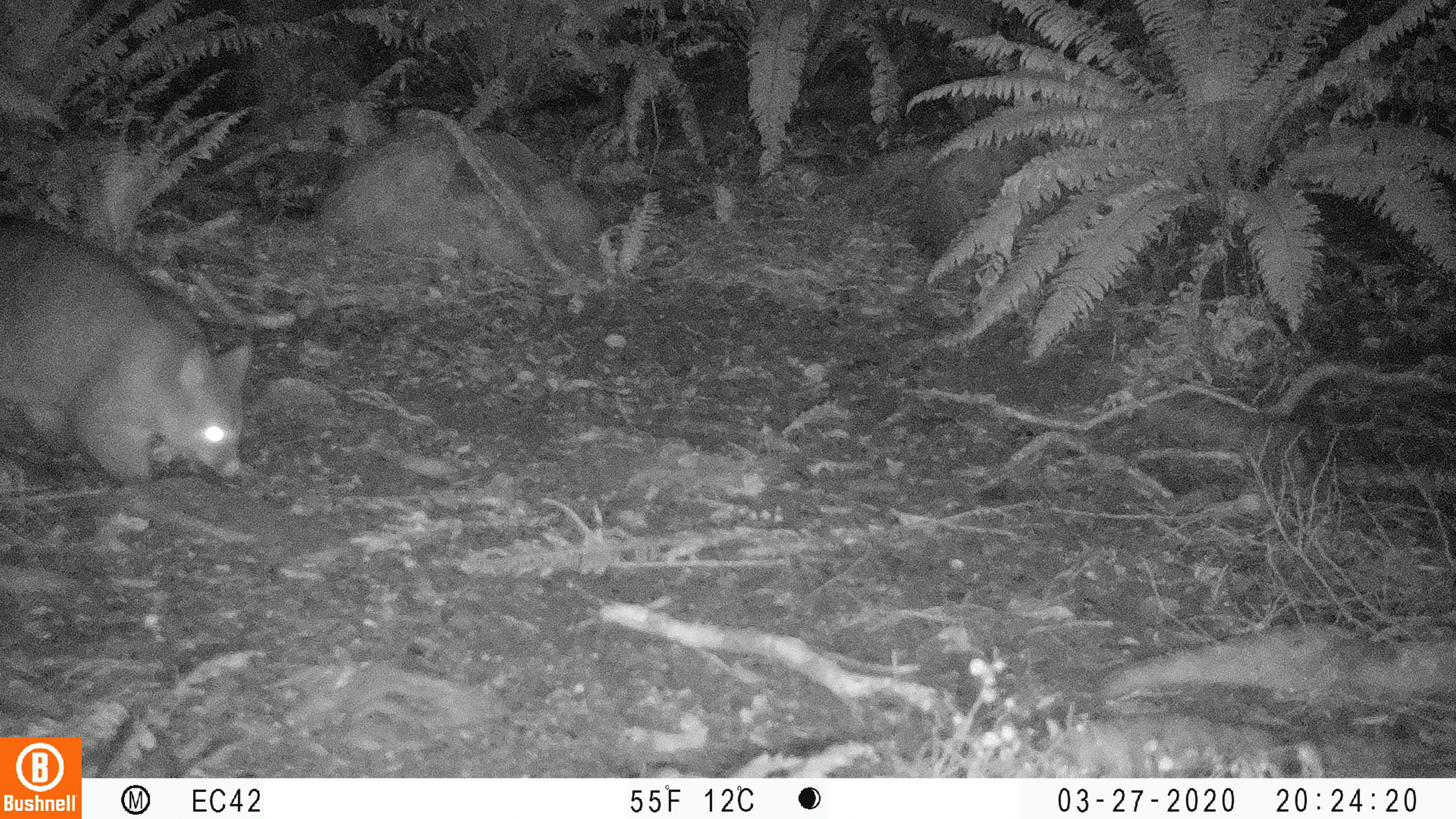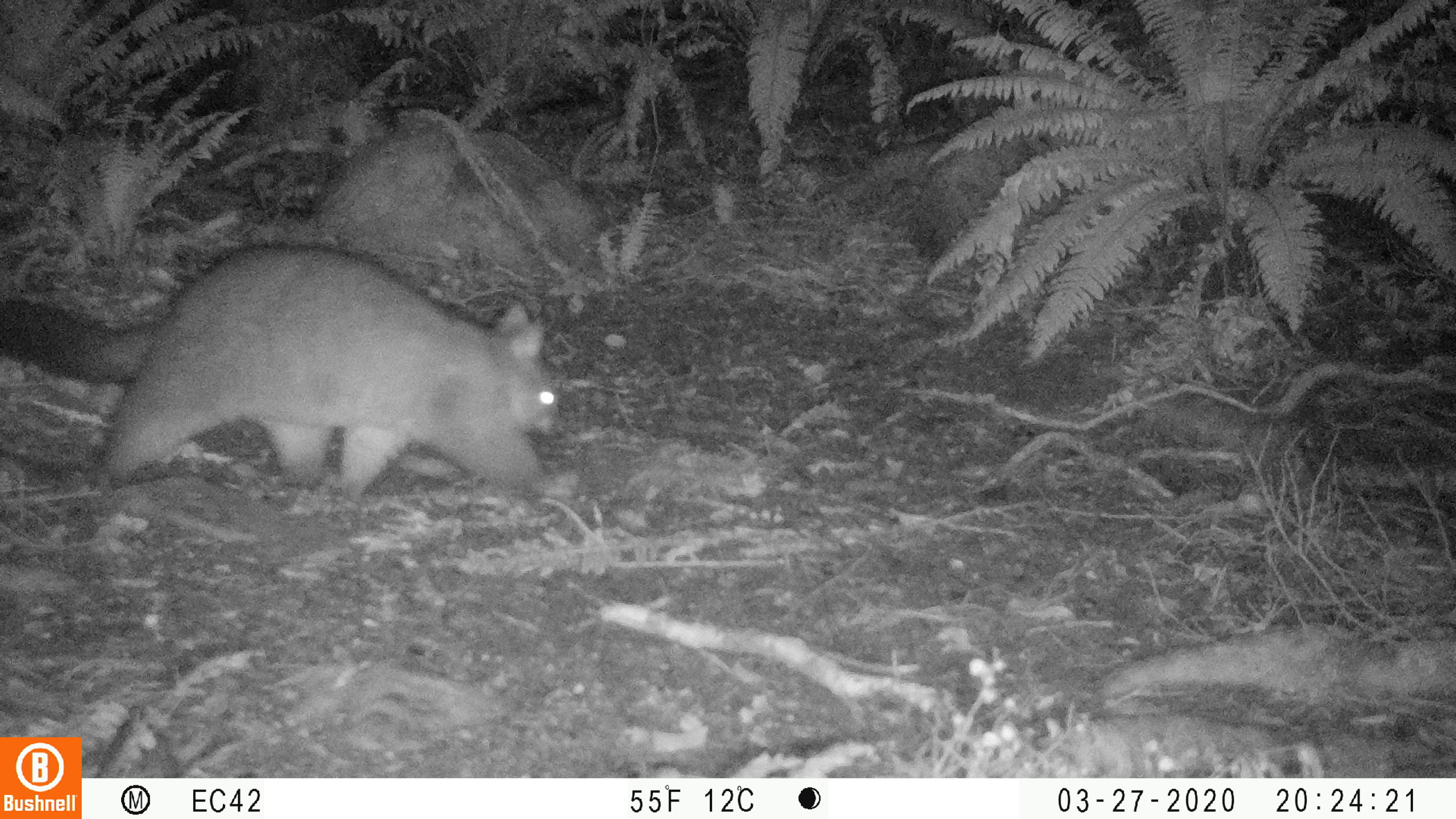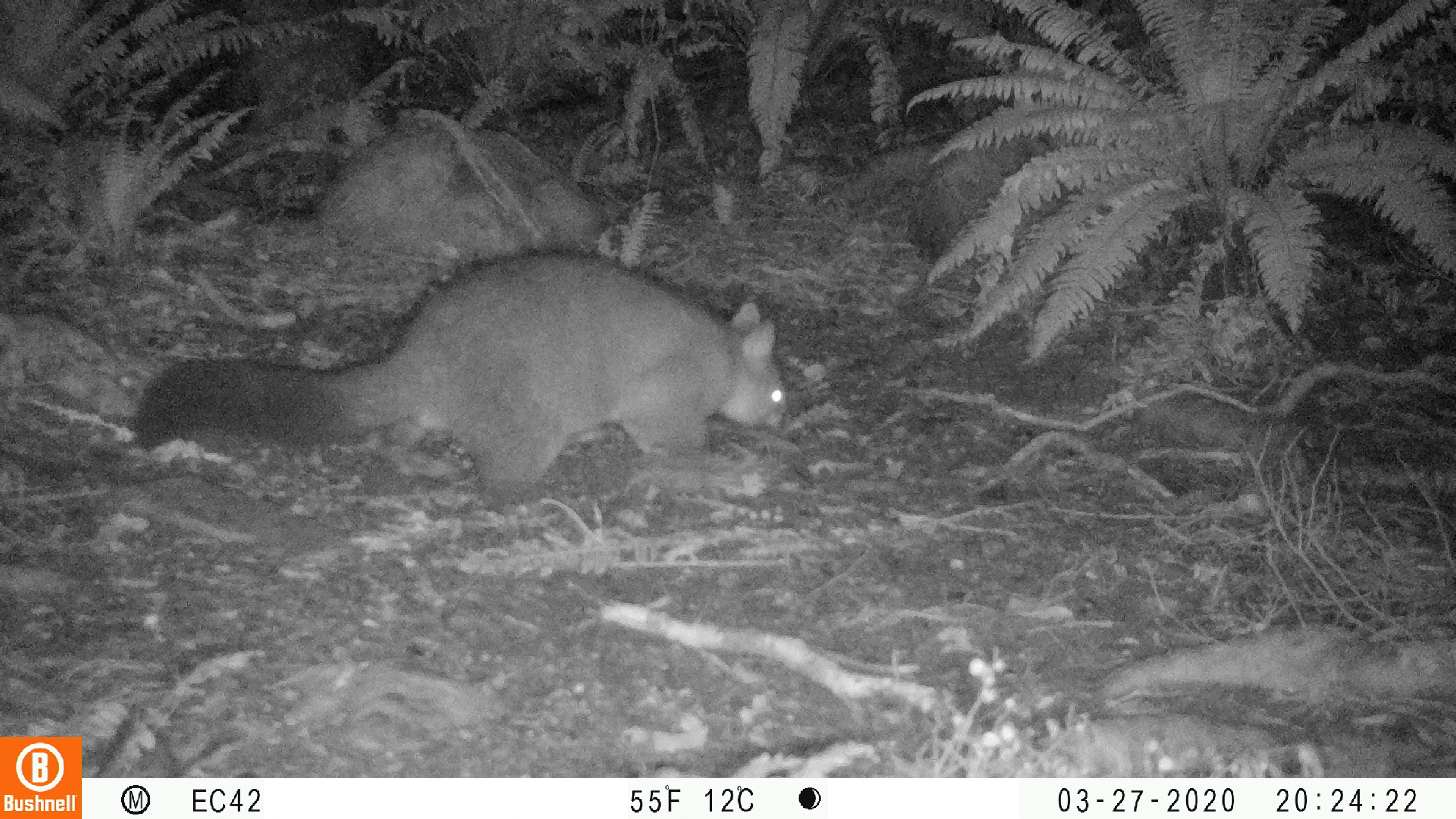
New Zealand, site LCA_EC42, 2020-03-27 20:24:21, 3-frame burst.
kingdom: Animalia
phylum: Chordata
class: Mammalia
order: Diprotodontia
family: Phalangeridae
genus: Trichosurus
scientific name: Trichosurus vulpecula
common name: common brushtail possum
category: possum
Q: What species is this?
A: Possum (common brushtail possum) (Trichosurus vulpecula).